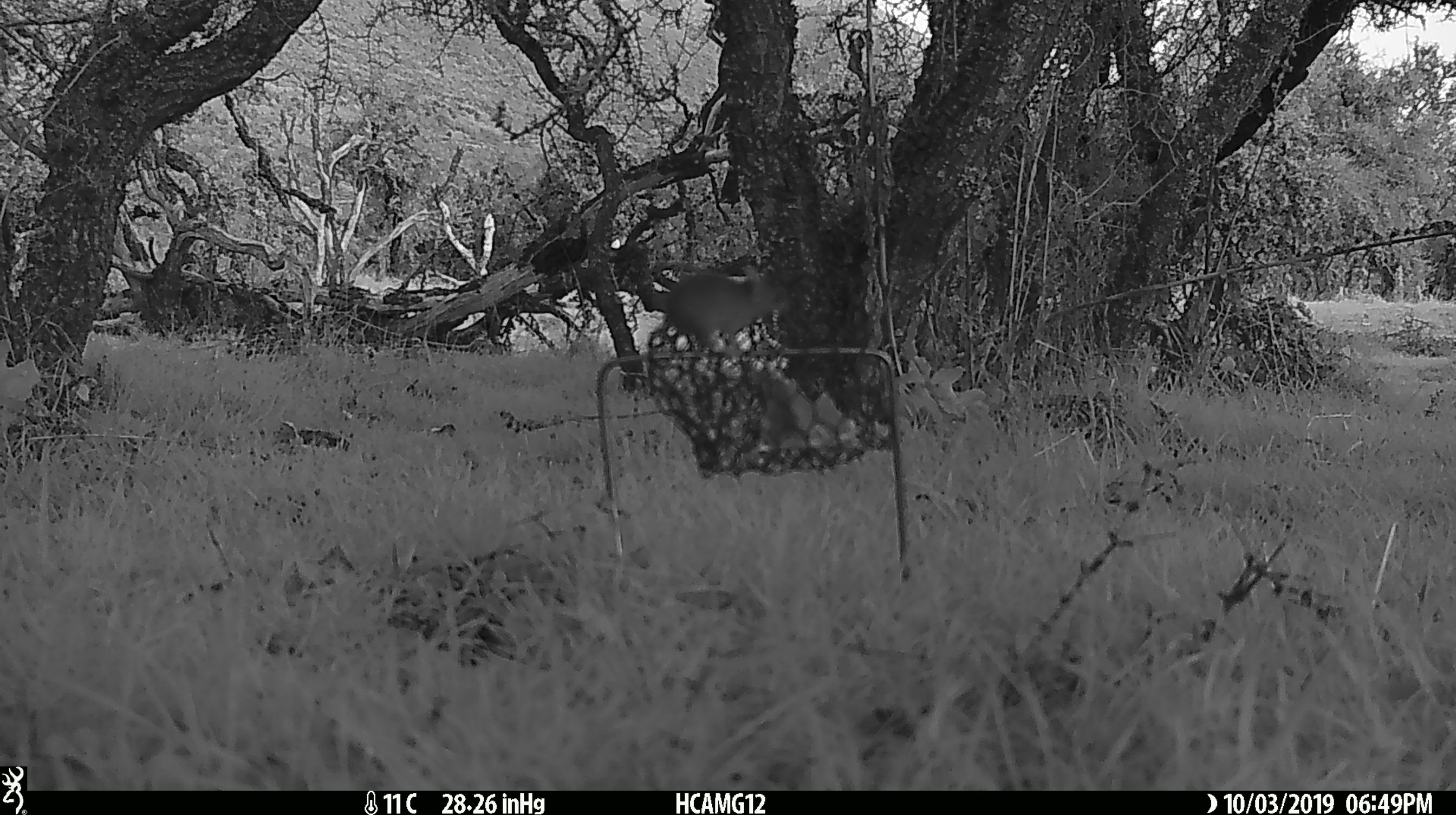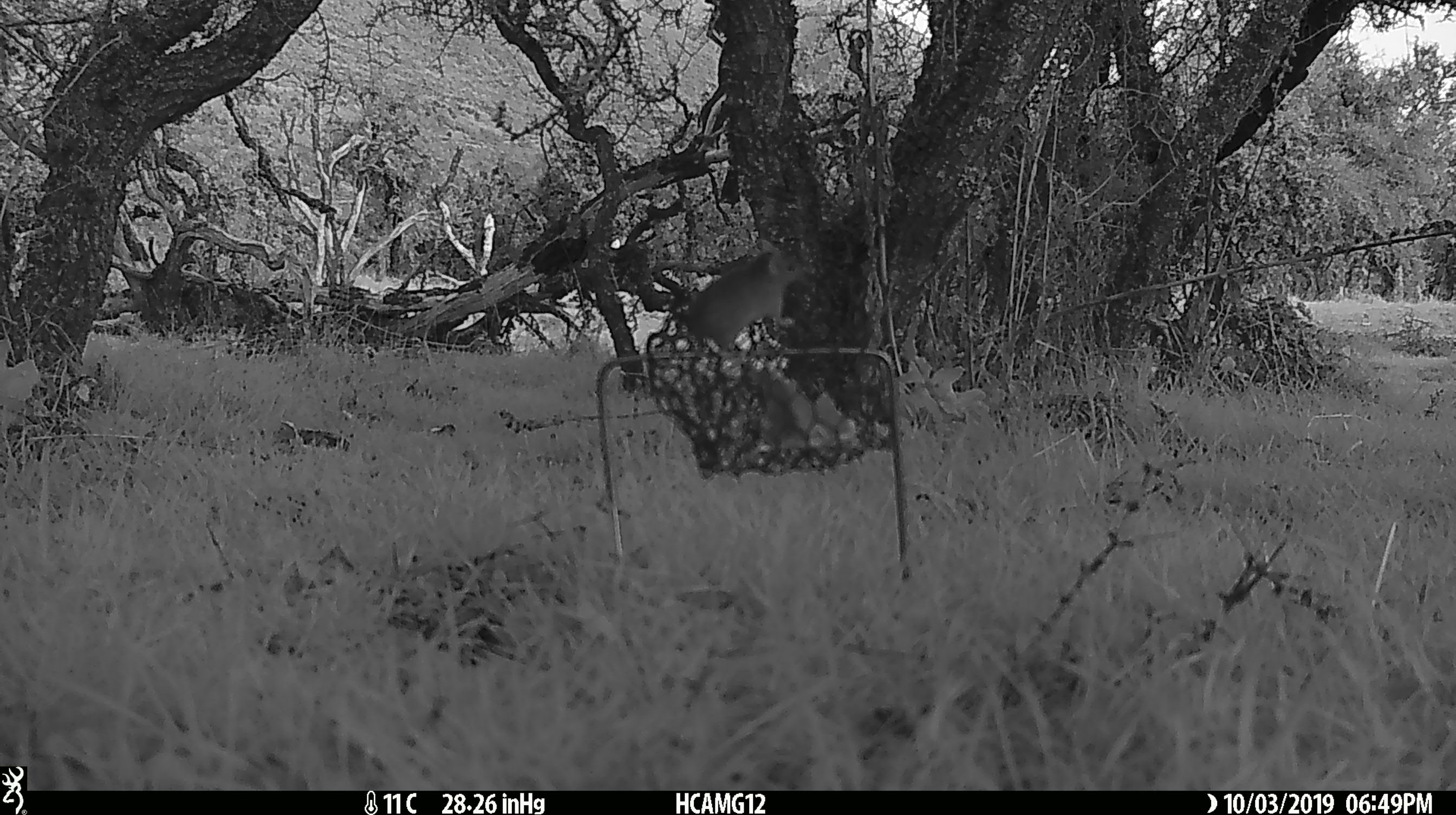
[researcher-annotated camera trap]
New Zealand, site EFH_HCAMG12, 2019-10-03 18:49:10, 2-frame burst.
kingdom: Animalia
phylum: Chordata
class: Mammalia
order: Rodentia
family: Muridae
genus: Mus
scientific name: Mus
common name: mouse